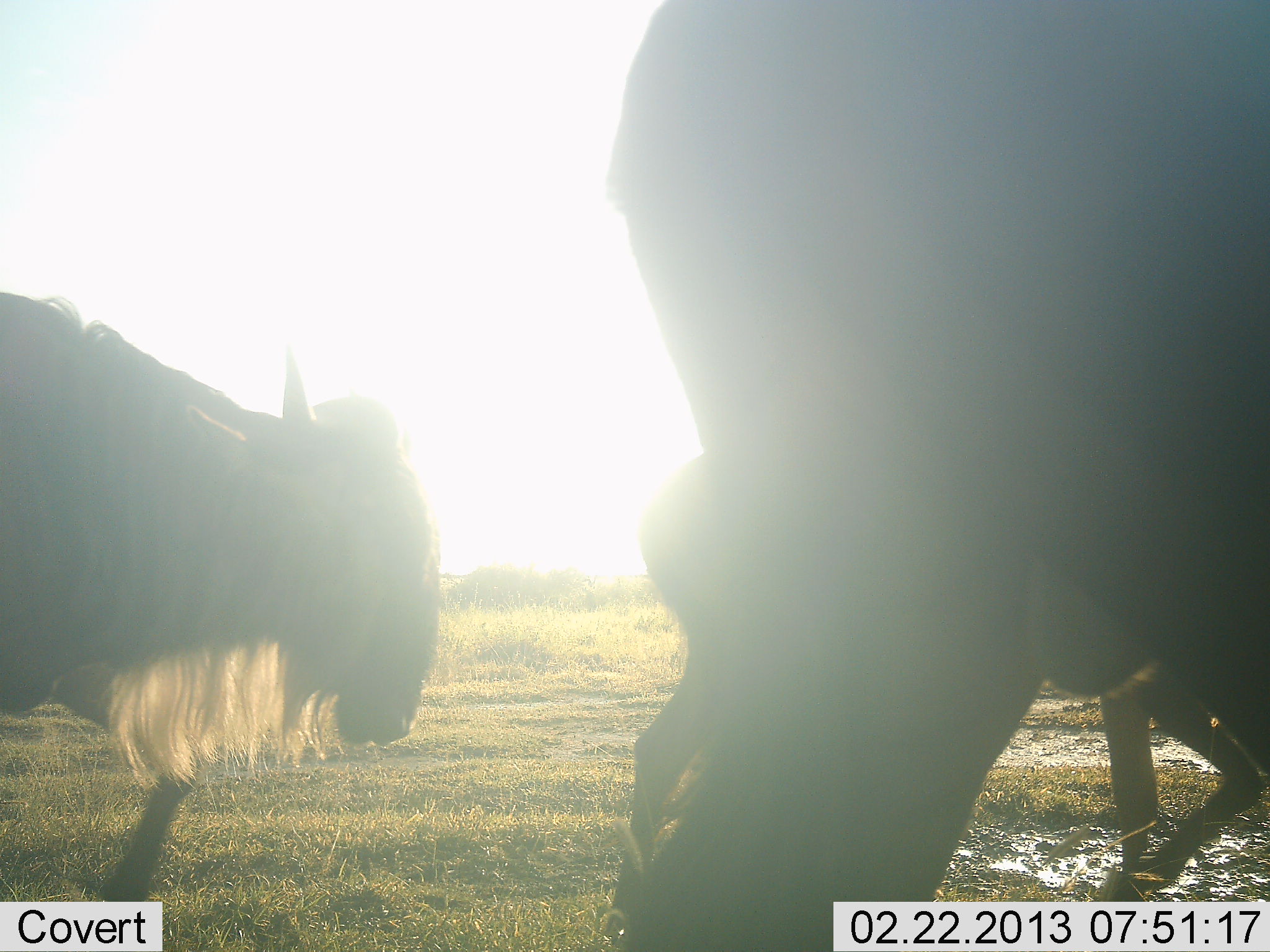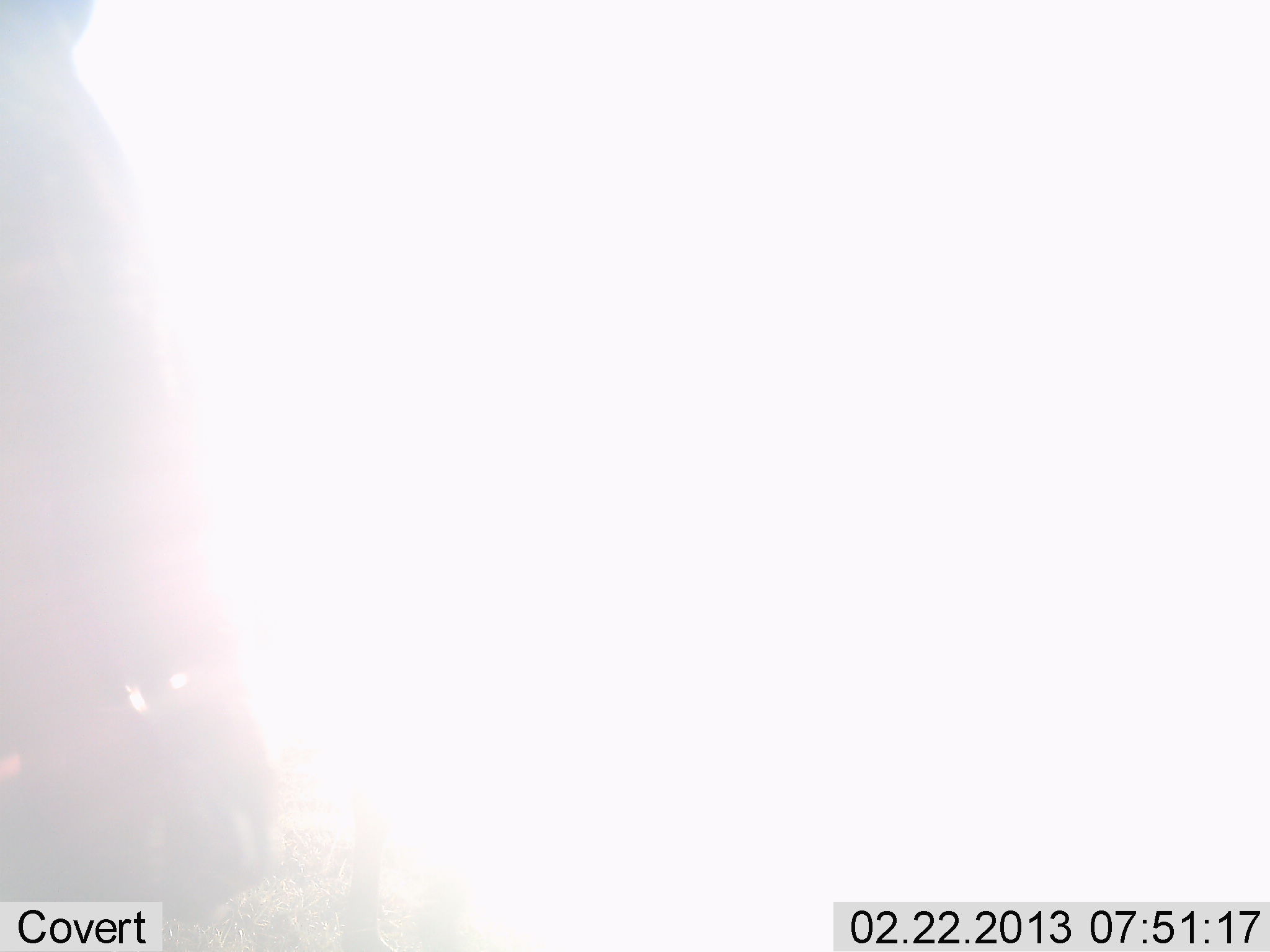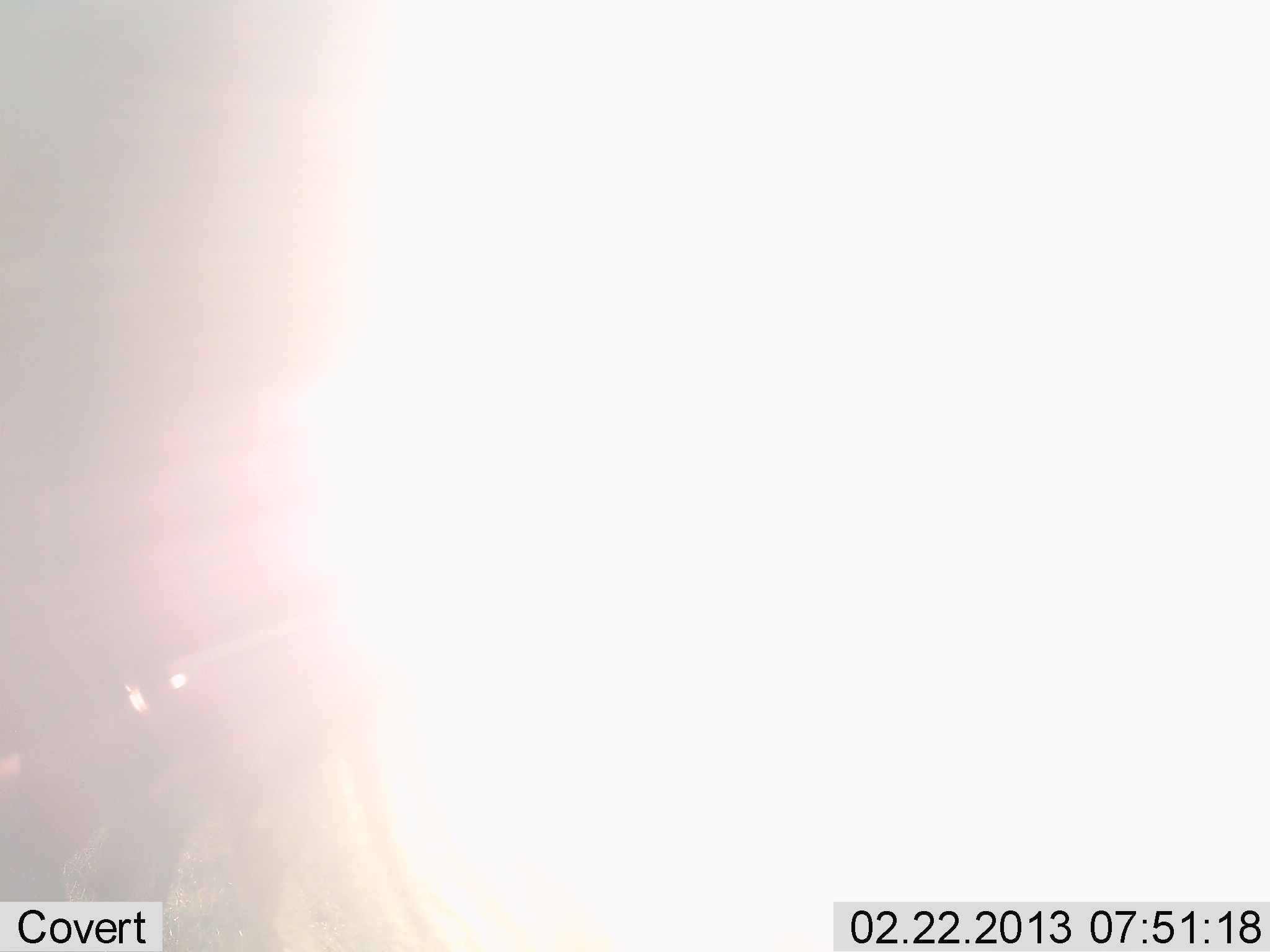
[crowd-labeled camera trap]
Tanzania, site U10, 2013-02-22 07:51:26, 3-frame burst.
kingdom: Animalia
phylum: Chordata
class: Mammalia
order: Artiodactyla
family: Bovidae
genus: Connochaetes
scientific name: Connochaetes taurinus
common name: blue wildebeest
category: wildebeest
Wildebeest (blue wildebeest) (Connochaetes taurinus), count 3. Behavior (volunteer vote fractions): standing 5%, resting 0%, moving 100%, interacting 0%. Young present (vote fraction): 5%. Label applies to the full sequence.